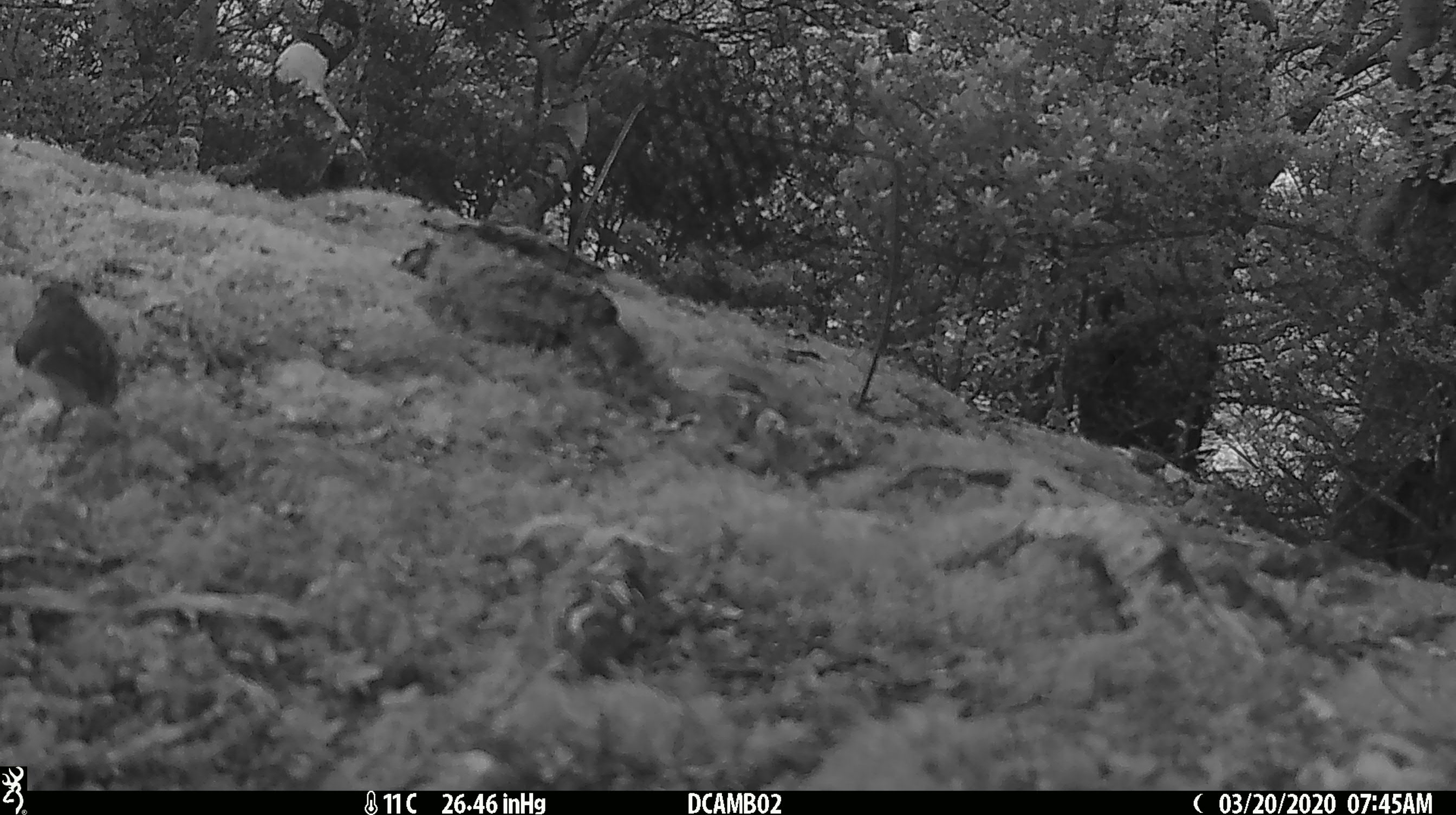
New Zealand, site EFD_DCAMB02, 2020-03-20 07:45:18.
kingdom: Animalia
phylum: Chordata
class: Aves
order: Passeriformes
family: Acanthisittidae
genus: Acanthisitta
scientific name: Acanthisitta chloris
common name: rifleman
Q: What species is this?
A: Rifleman (Acanthisitta chloris).